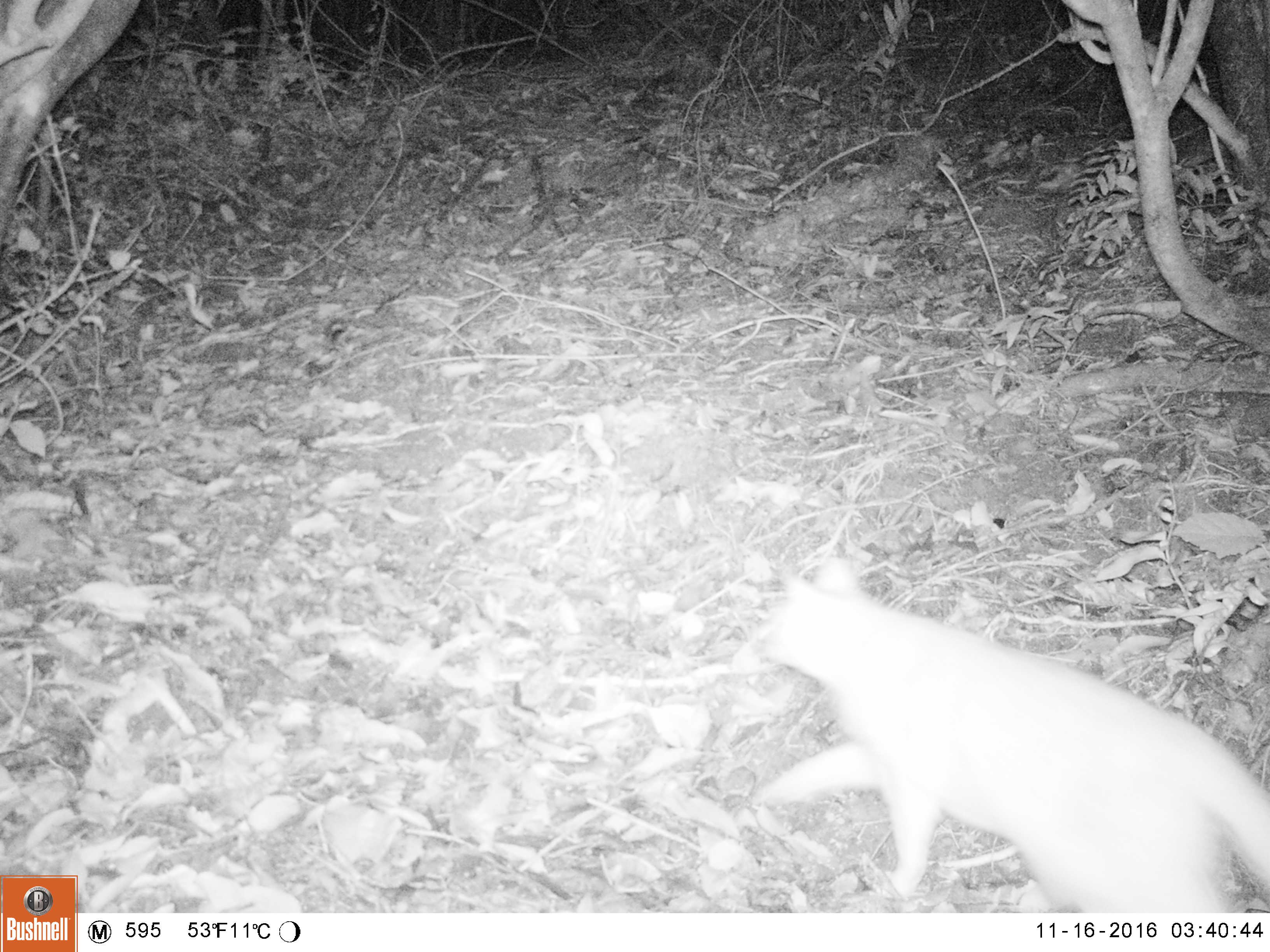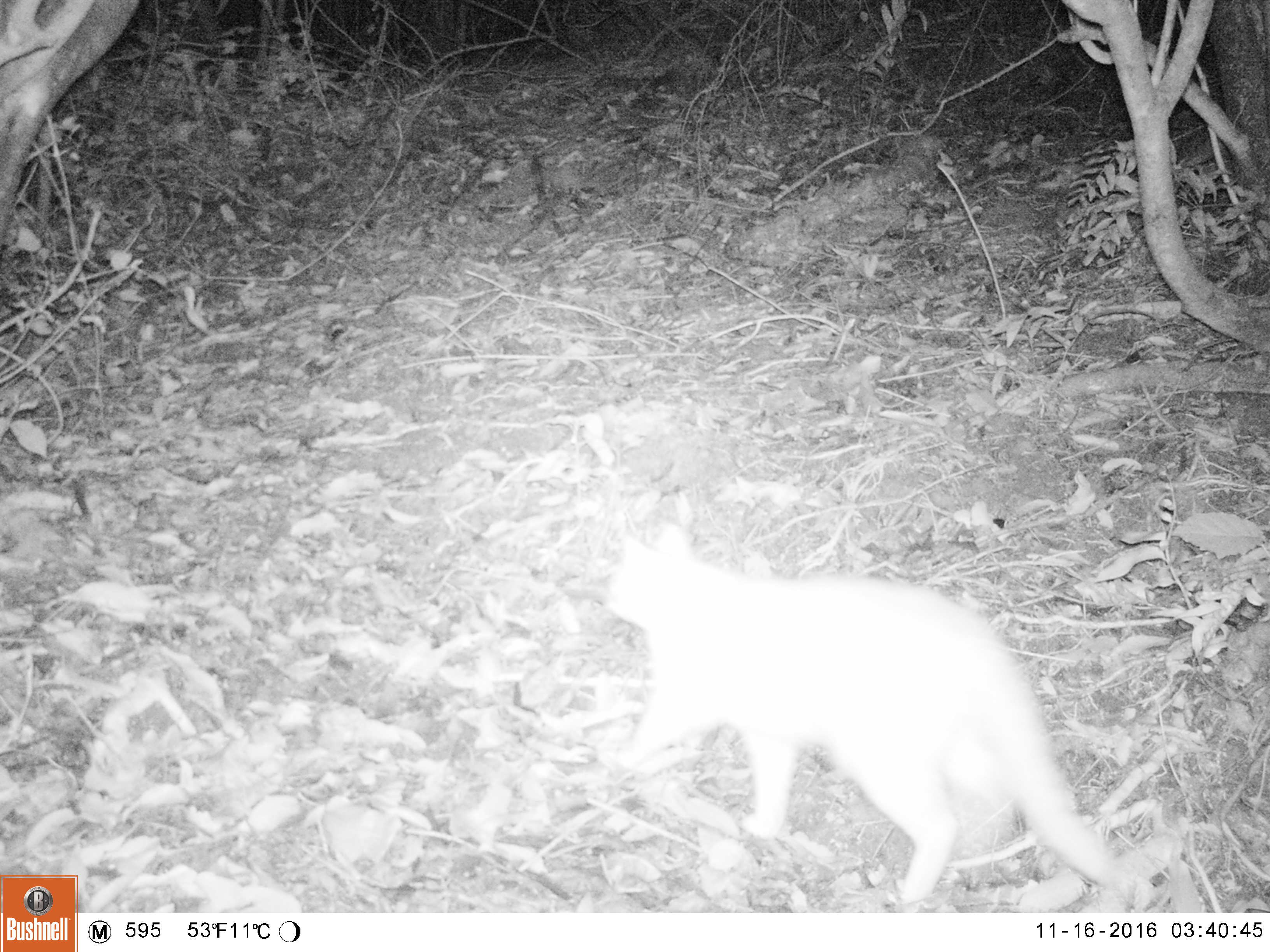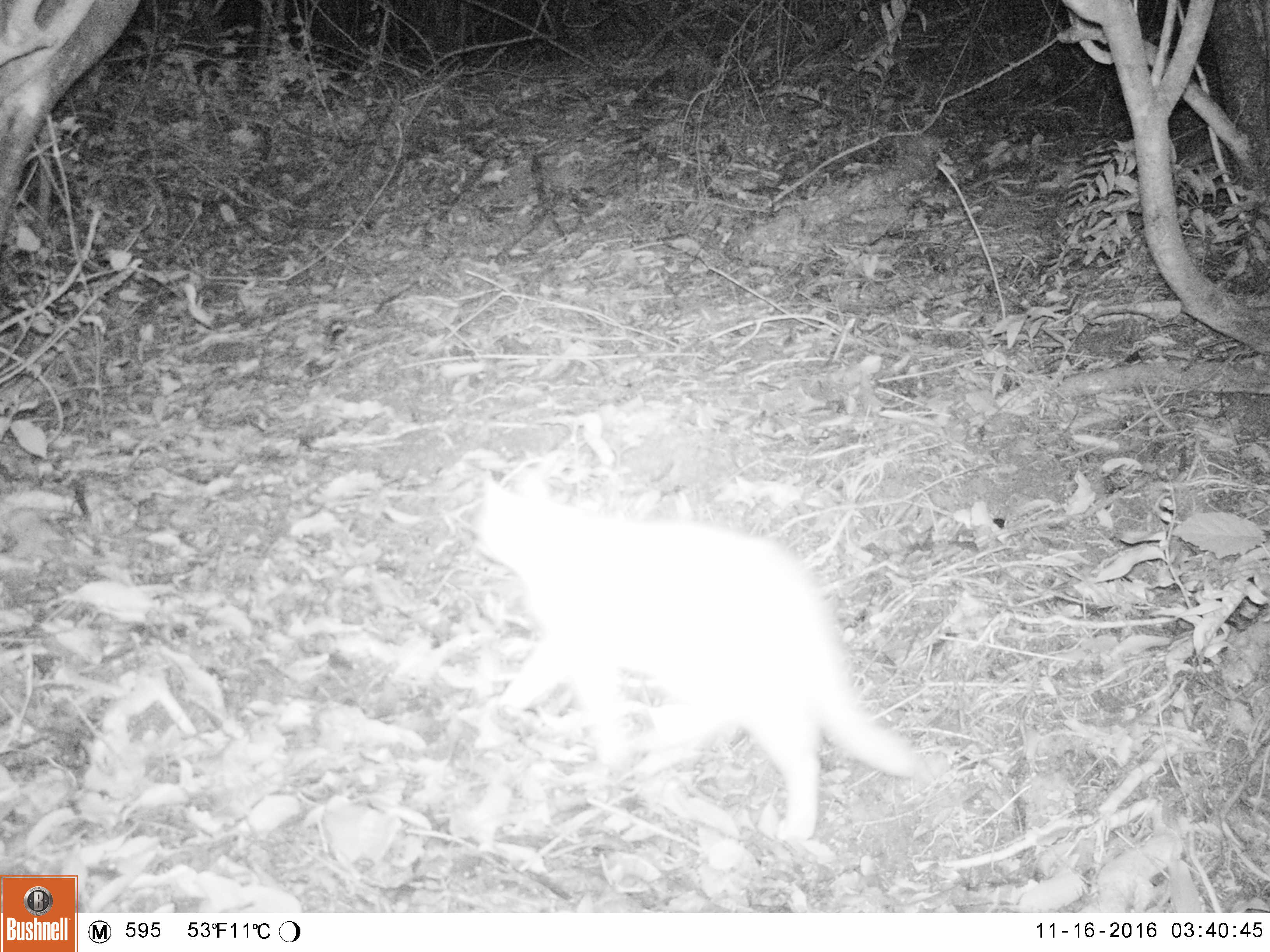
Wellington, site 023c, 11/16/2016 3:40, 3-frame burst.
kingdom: Animalia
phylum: Chordata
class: Mammalia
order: Carnivora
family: Felidae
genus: Felis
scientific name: Felis catus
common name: cat